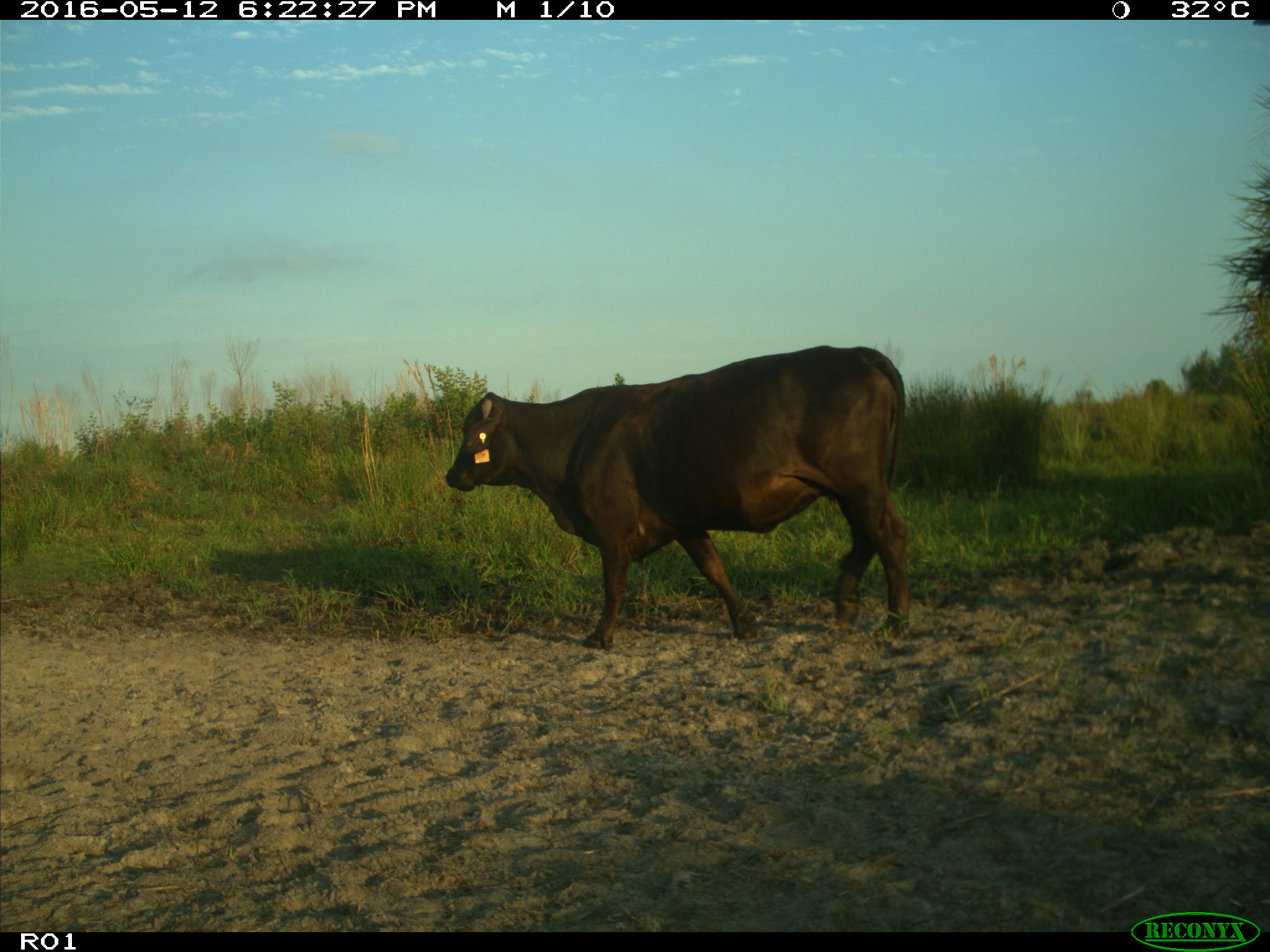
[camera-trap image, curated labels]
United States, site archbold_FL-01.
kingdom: Animalia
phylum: Chordata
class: Mammalia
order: Artiodactyla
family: Bovidae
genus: Bos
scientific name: Bos taurus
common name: domestic cow